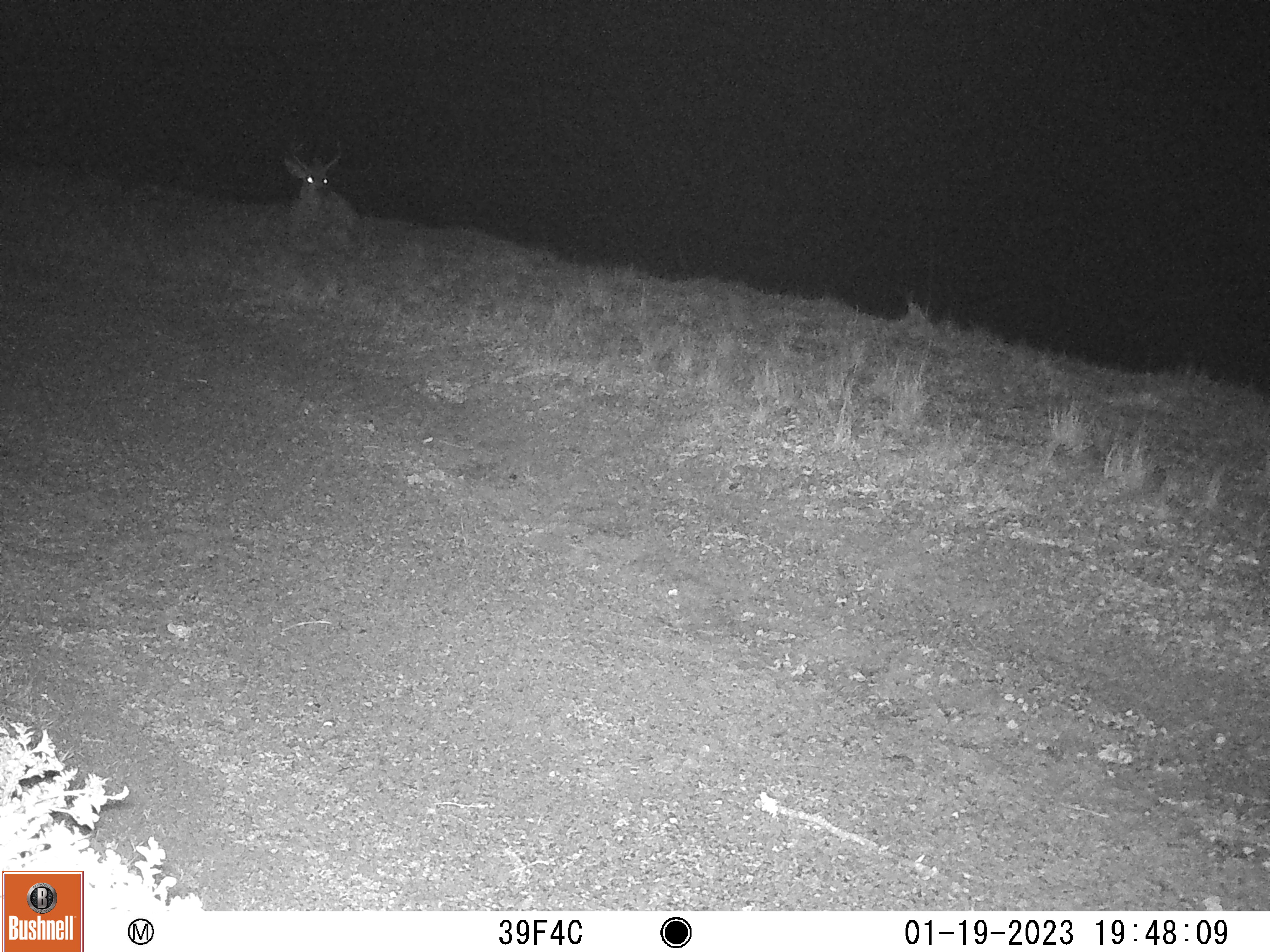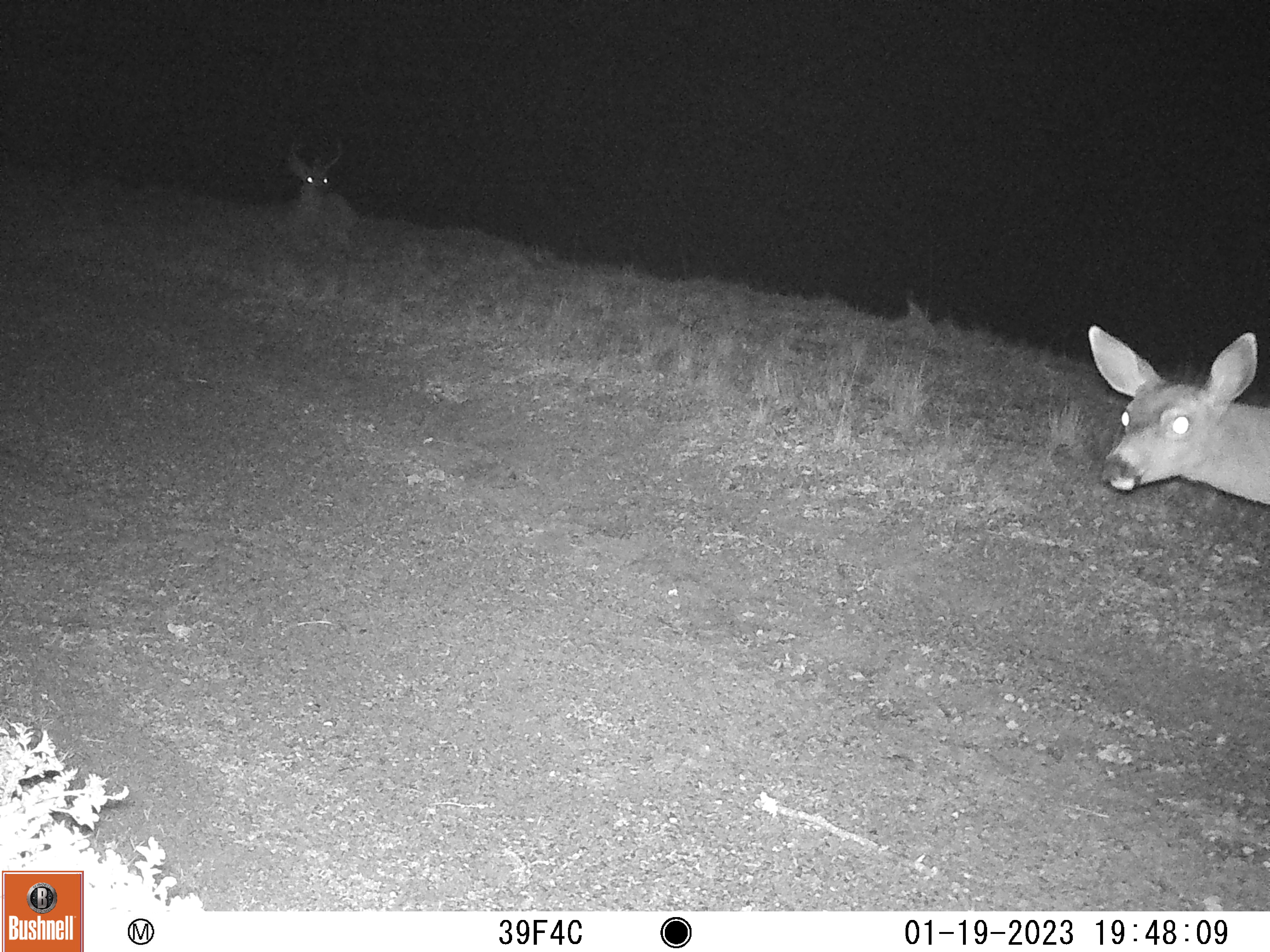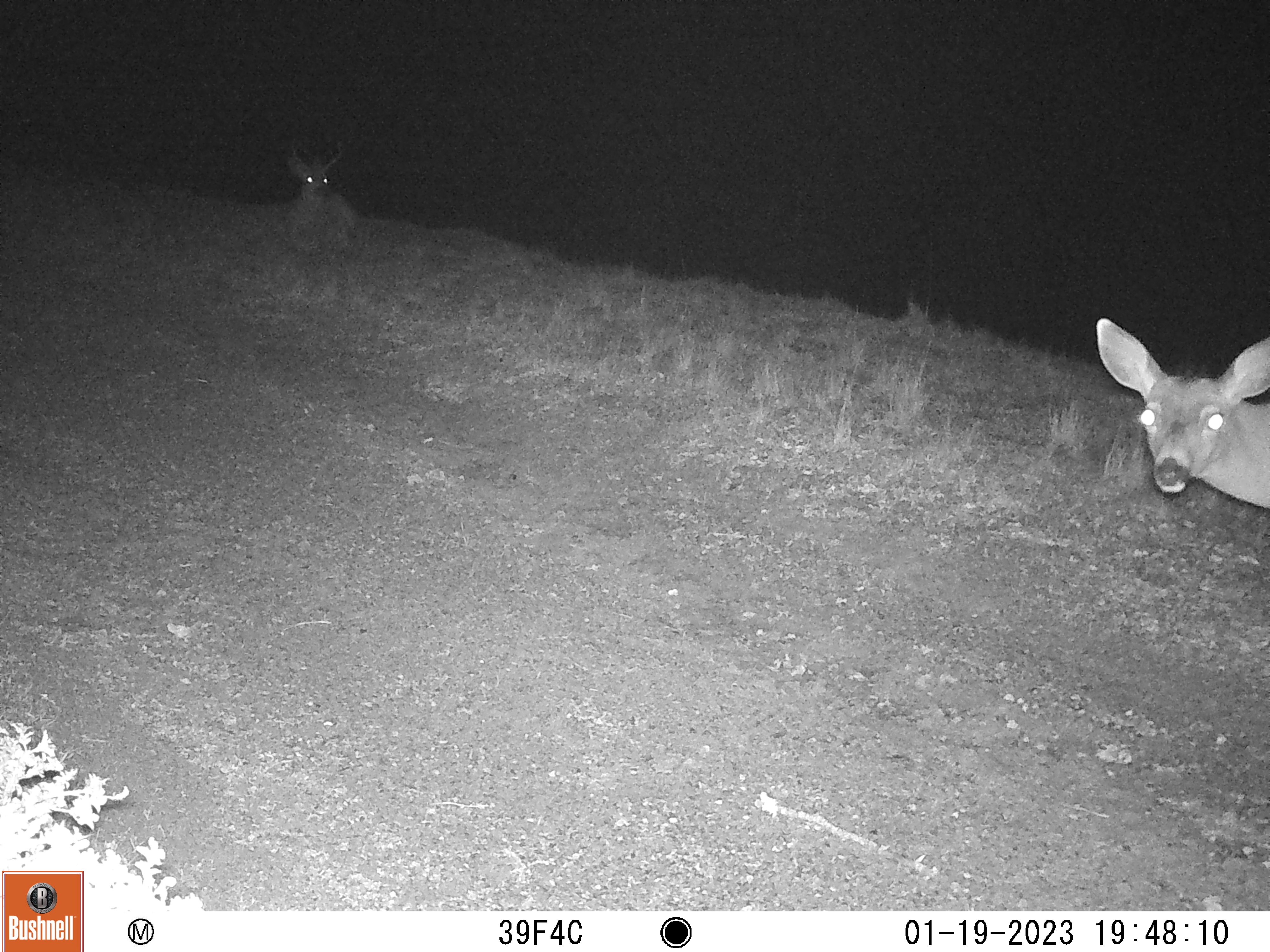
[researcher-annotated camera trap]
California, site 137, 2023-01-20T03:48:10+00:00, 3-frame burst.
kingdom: Animalia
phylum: Chordata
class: Mammalia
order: Artiodactyla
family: Cervidae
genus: Odocoileus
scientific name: Odocoileus hemionus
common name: mule deer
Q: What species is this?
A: Mule deer (Odocoileus hemionus).